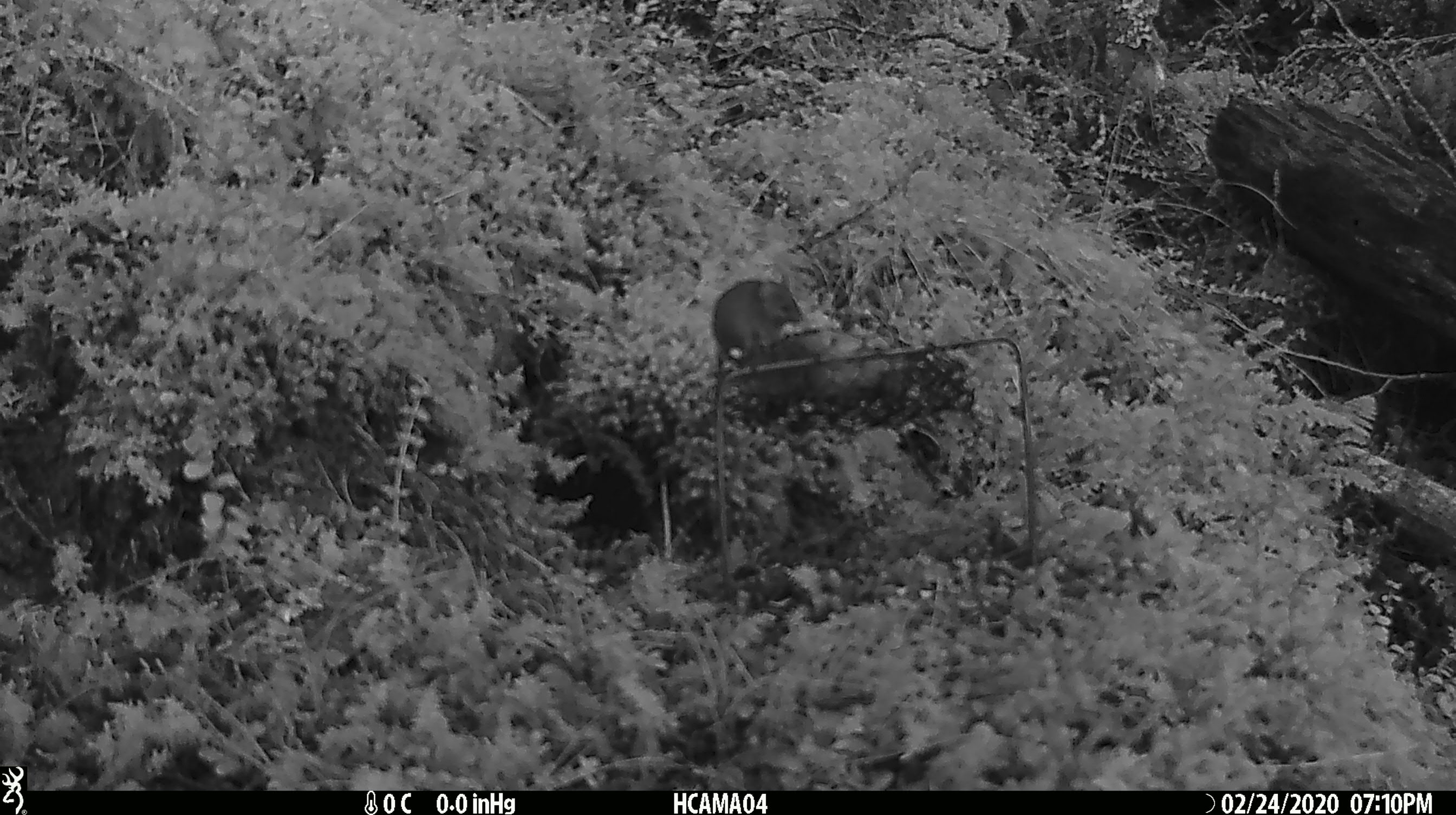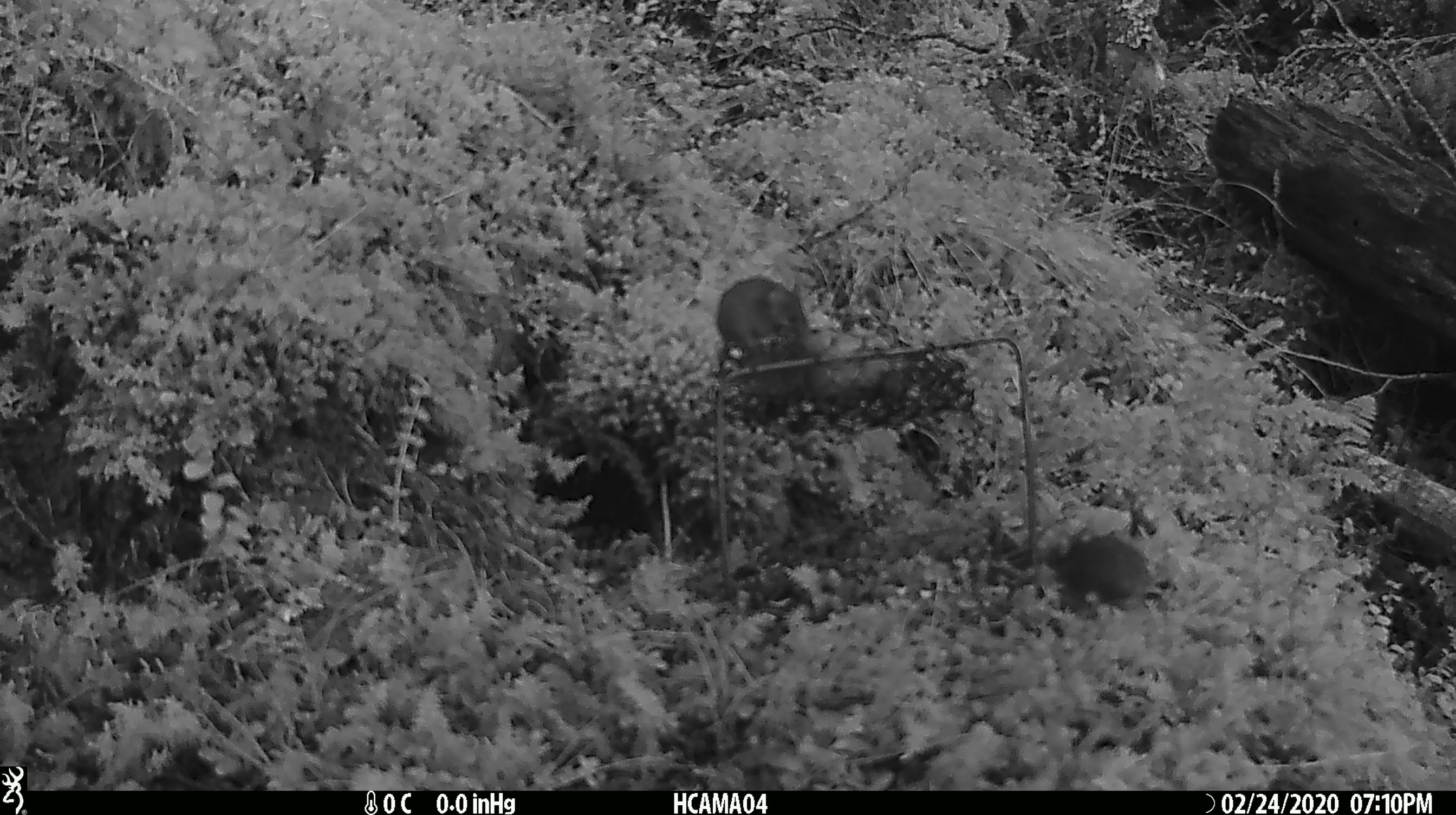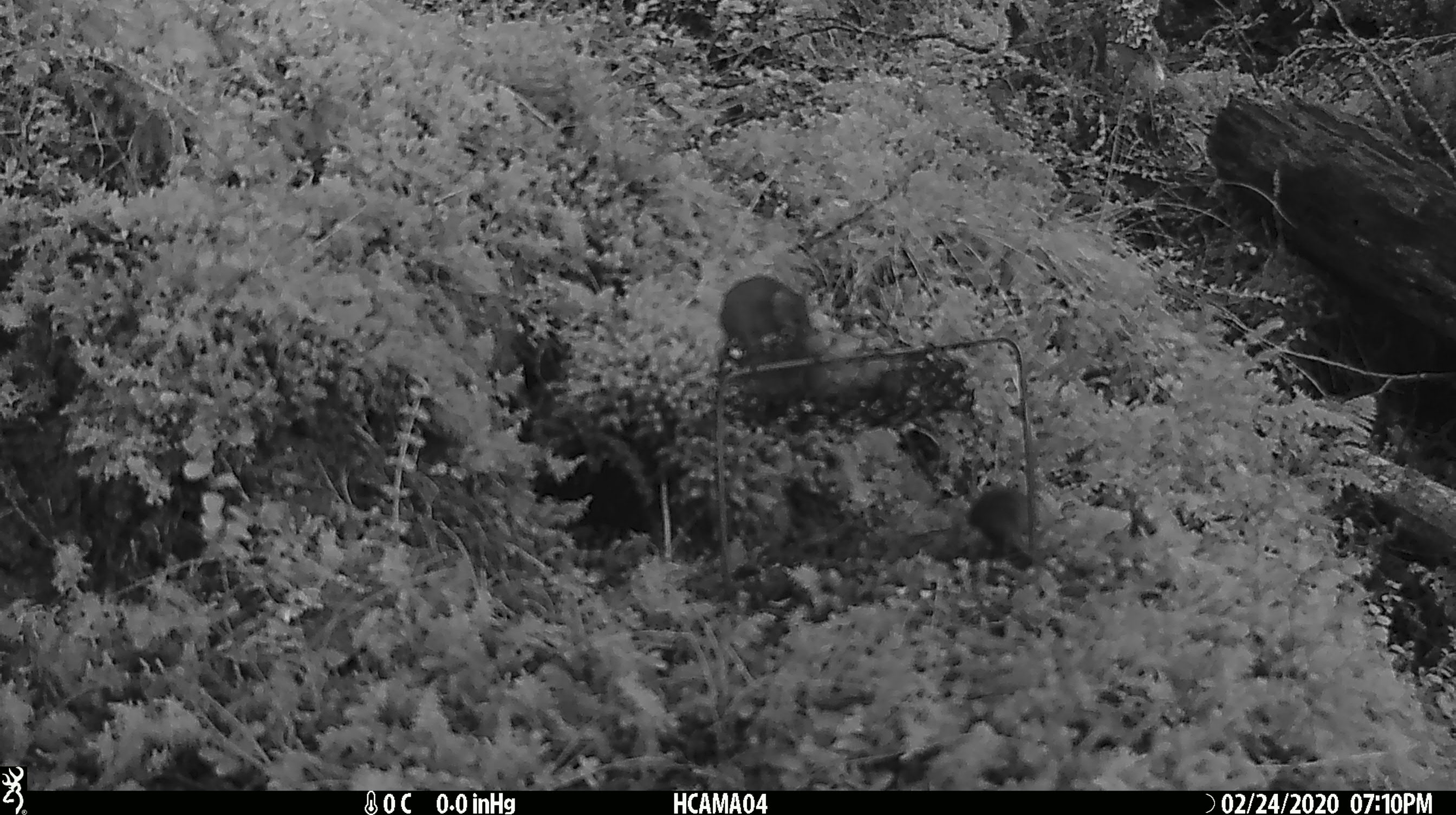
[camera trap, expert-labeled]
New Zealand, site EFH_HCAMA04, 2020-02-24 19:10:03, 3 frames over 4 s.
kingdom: Animalia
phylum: Chordata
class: Mammalia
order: Rodentia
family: Muridae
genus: Mus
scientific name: Mus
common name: mouse